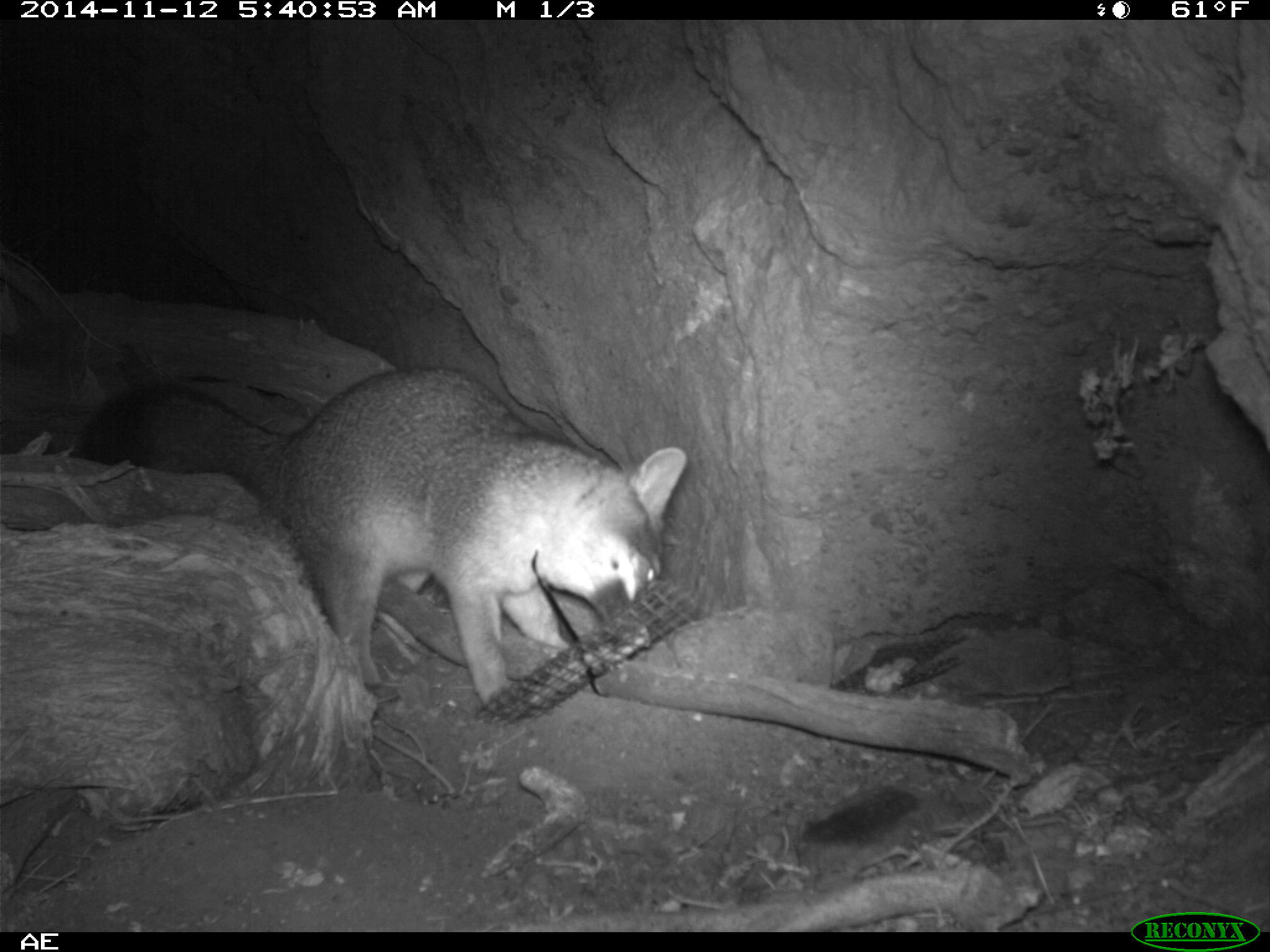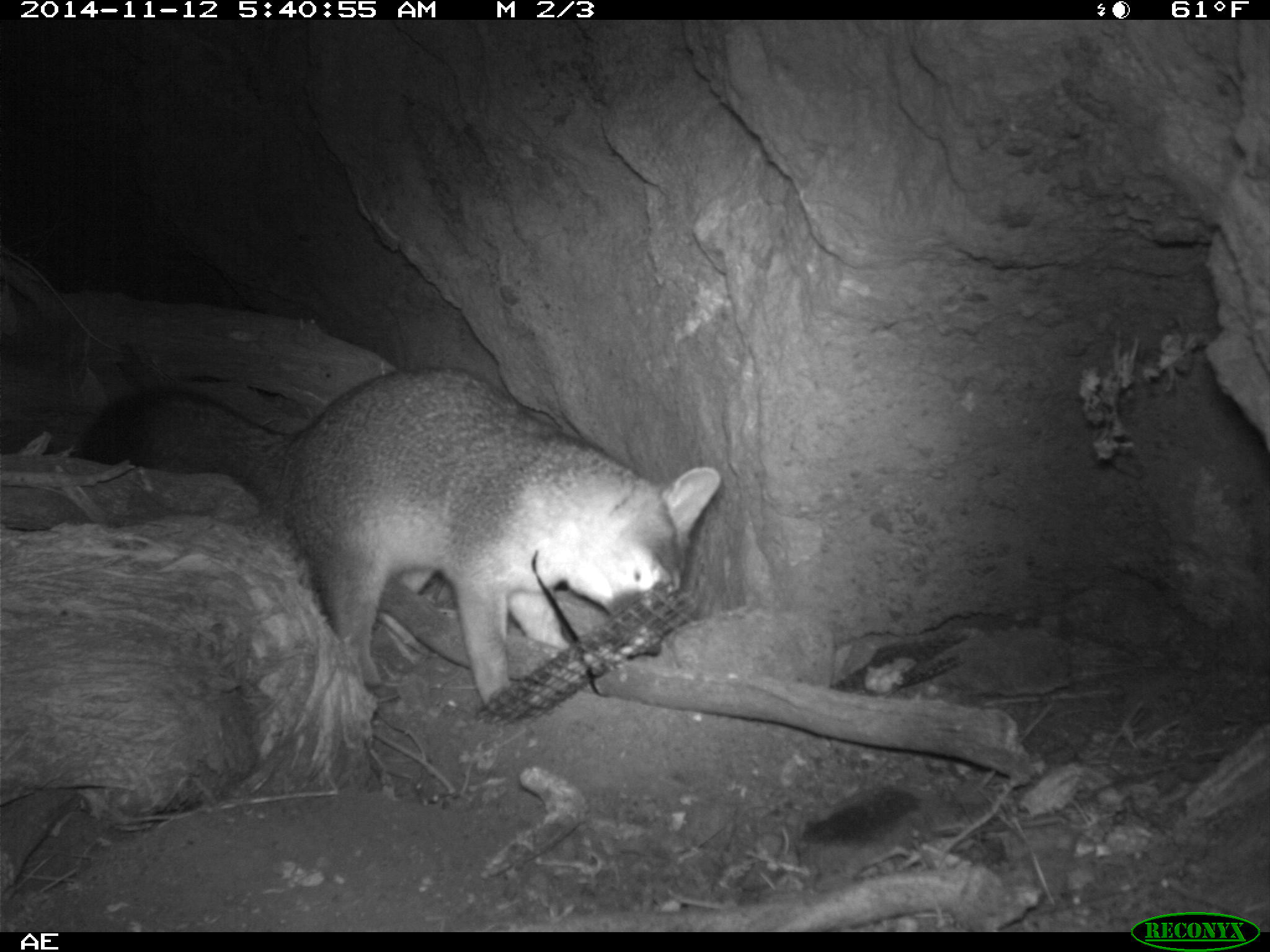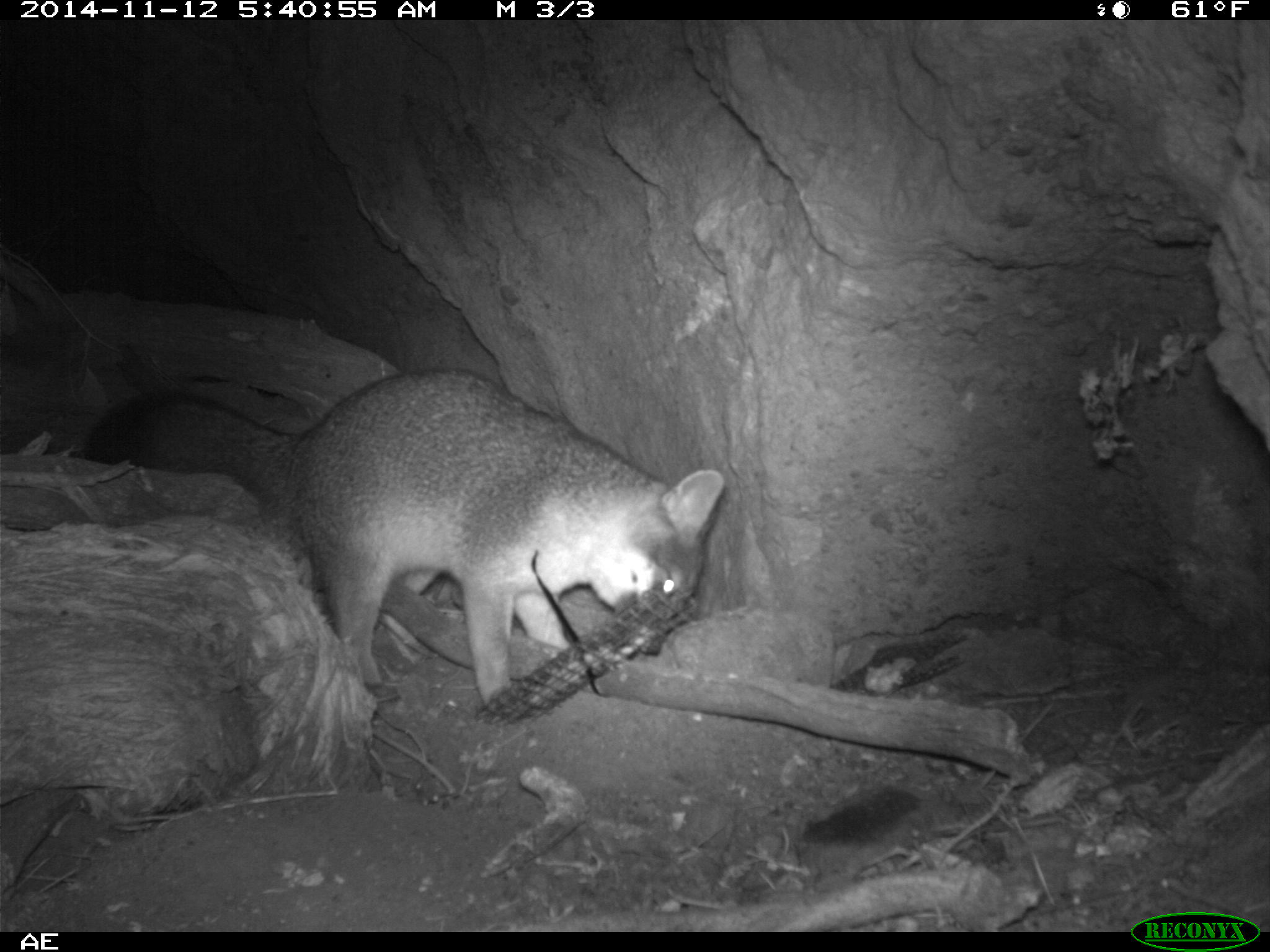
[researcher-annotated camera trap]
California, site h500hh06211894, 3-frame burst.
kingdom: Animalia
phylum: Chordata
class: Mammalia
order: Carnivora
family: Canidae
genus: Urocyon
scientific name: Urocyon littoralis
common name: island fox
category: fox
Fox (island fox) (Urocyon littoralis).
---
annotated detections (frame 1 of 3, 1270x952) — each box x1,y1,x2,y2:
fox: 82,369,686,703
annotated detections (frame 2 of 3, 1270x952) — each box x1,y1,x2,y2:
fox: 77,368,719,705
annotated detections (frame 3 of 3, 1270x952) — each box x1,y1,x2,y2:
fox: 84,364,724,705